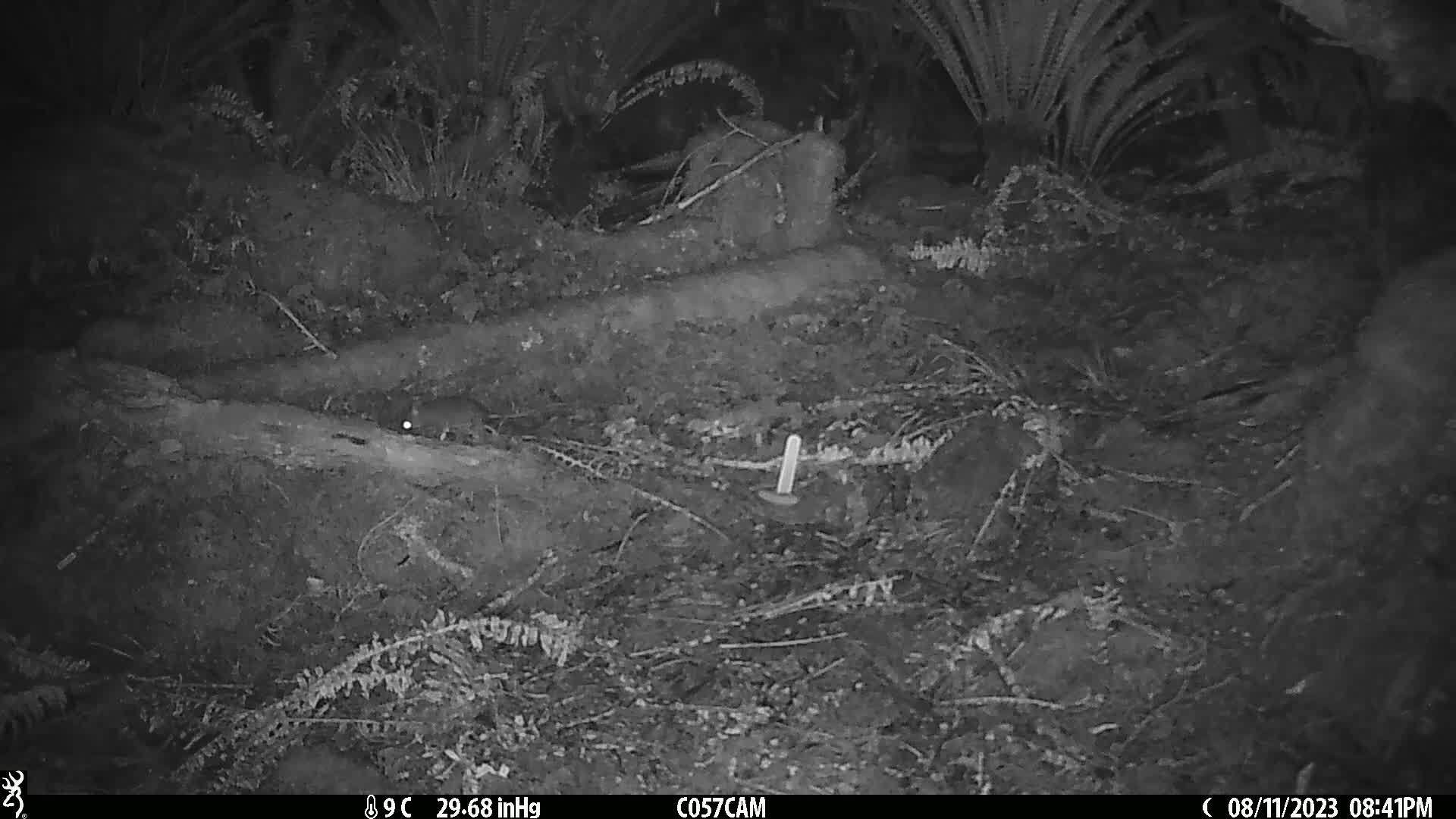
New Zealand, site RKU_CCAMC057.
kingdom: Animalia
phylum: Chordata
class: Mammalia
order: Rodentia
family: Muridae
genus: Rattus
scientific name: Rattus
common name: rat